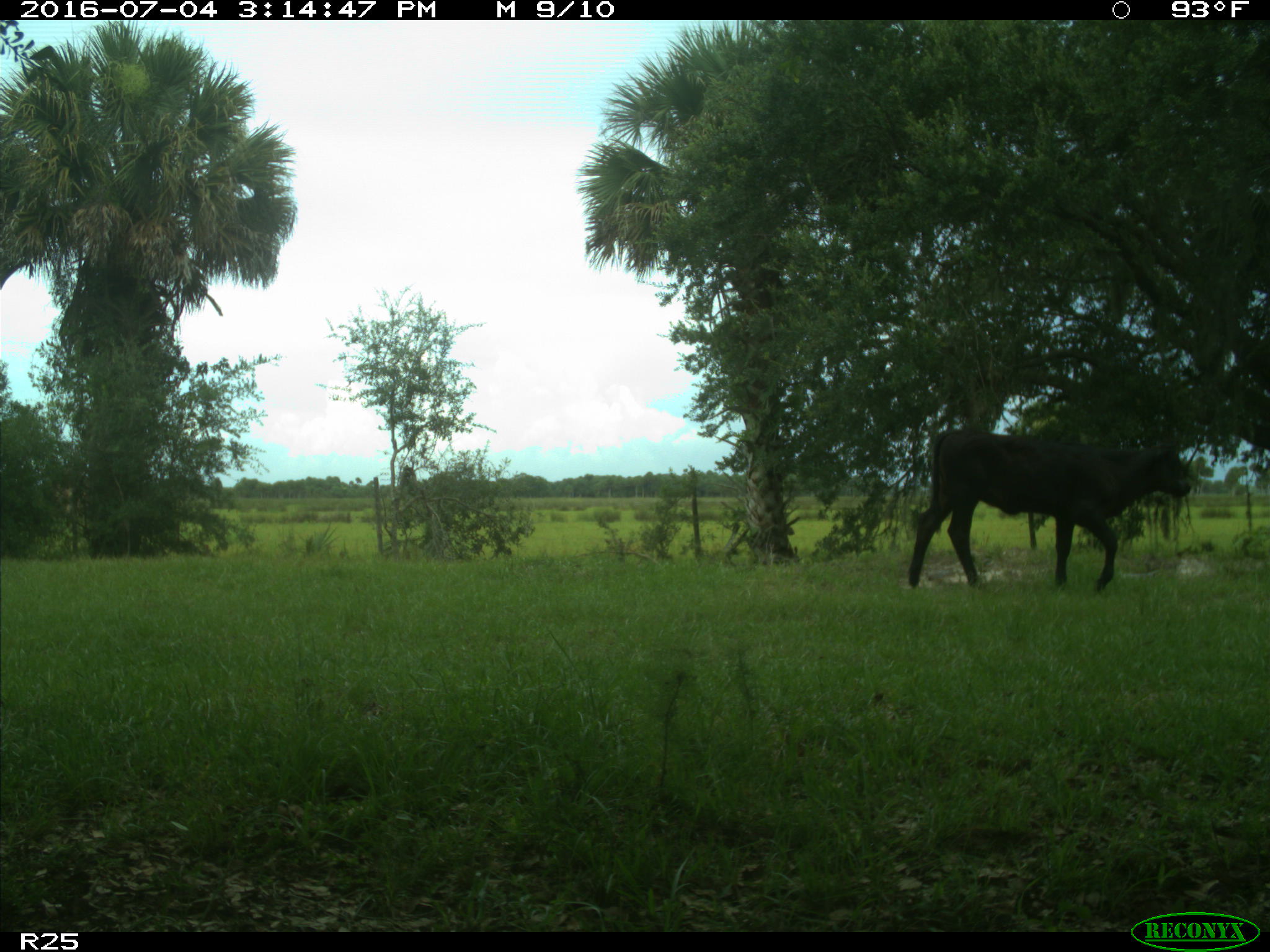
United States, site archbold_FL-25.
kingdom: Animalia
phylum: Chordata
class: Mammalia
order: Artiodactyla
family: Bovidae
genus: Bos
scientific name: Bos taurus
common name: domestic cow